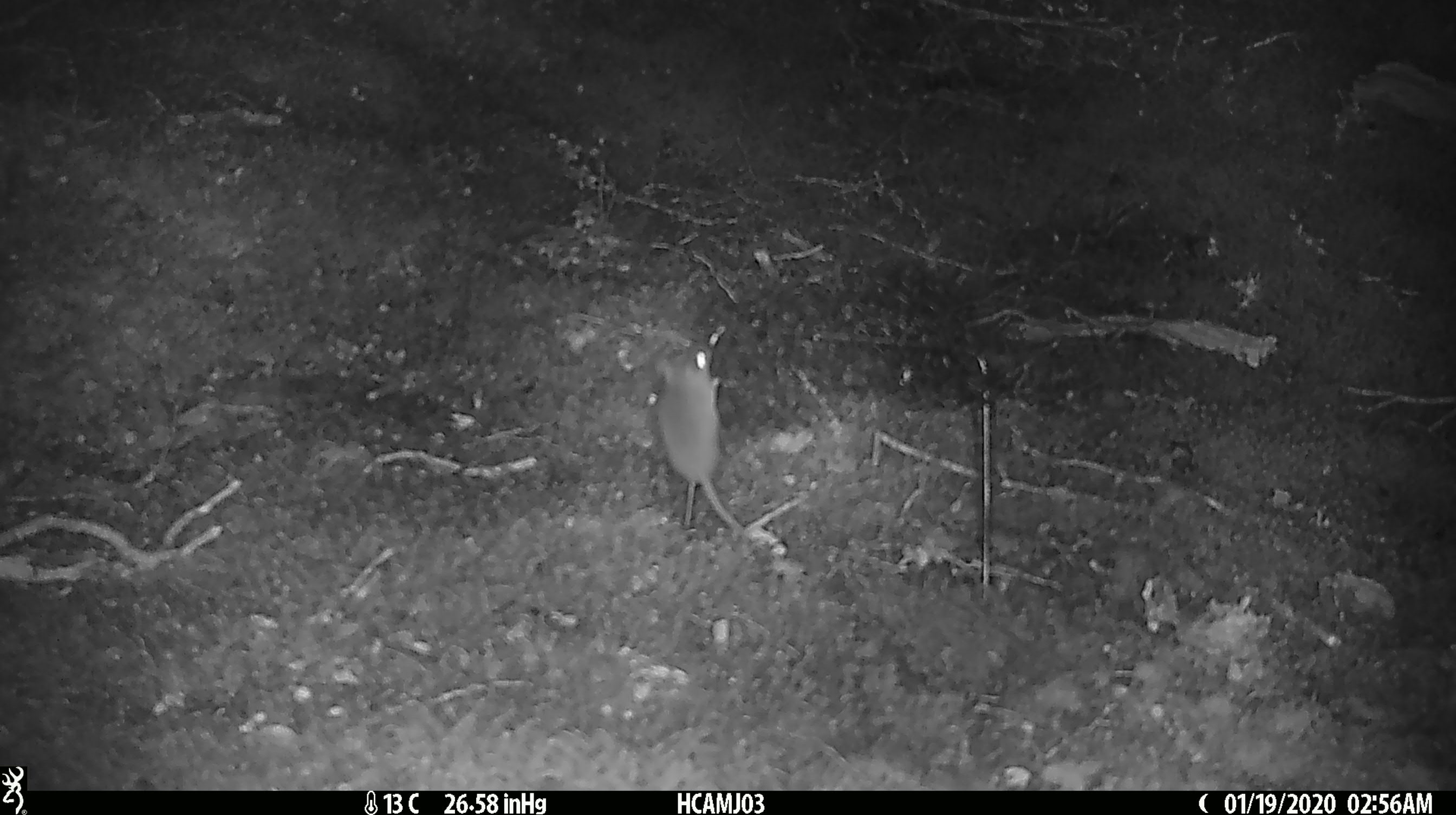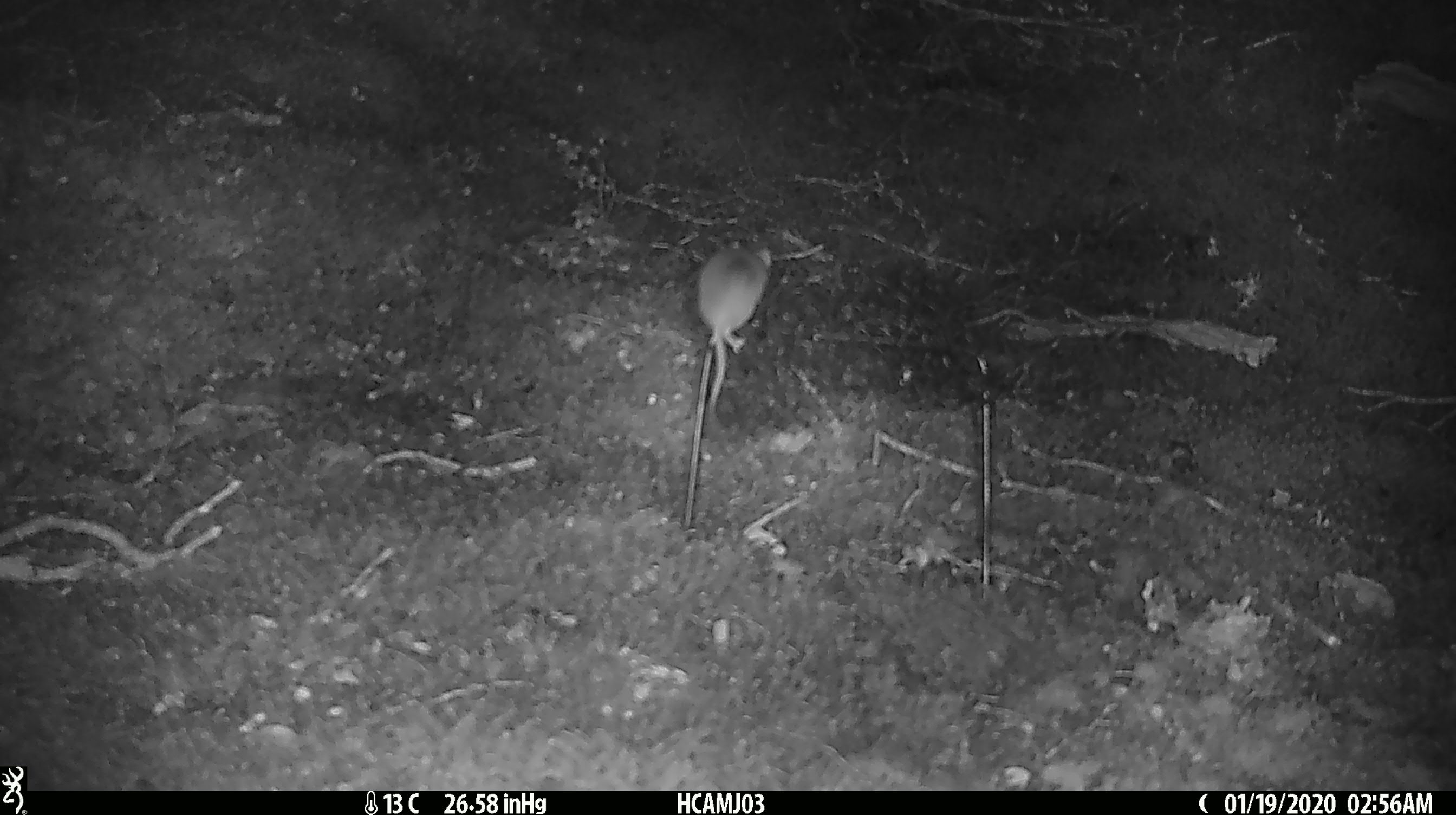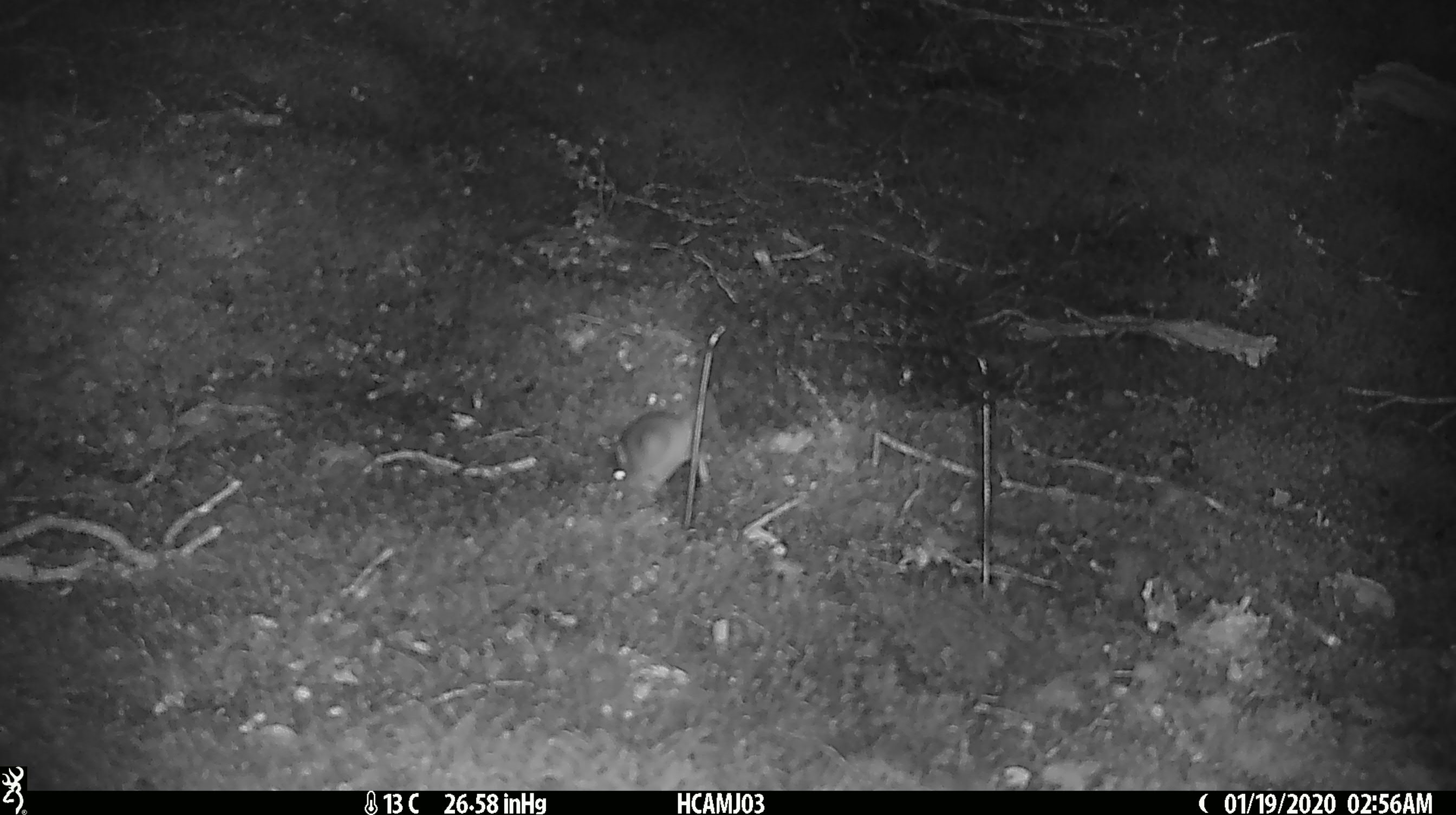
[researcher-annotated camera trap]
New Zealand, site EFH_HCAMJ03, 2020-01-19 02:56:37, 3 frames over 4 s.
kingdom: Animalia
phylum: Chordata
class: Mammalia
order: Rodentia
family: Muridae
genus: Mus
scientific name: Mus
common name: mouse